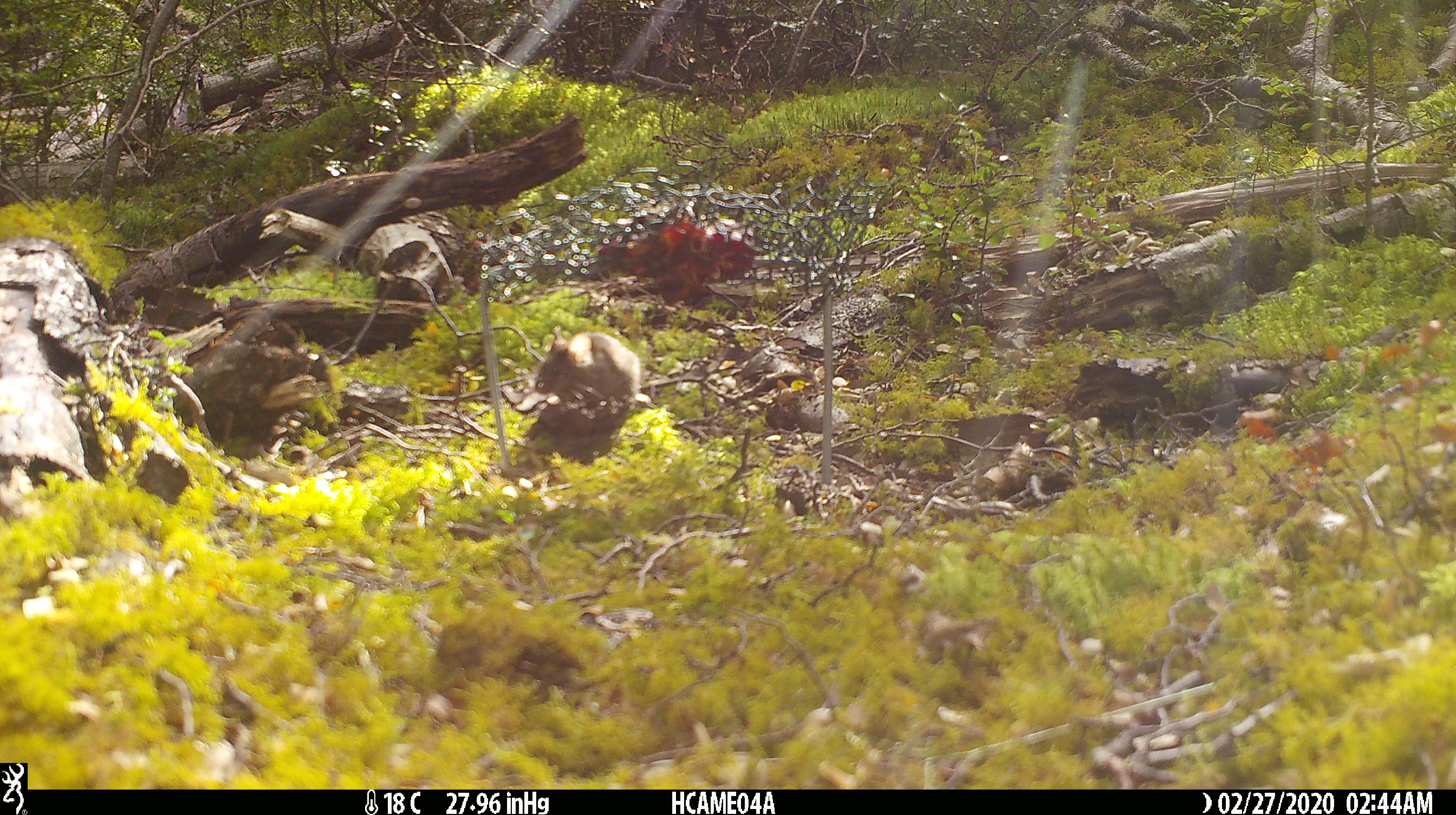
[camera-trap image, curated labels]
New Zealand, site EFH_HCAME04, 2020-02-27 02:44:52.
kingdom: Animalia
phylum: Chordata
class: Mammalia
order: Rodentia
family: Muridae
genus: Mus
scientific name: Mus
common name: mouse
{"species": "mouse (Mus)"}